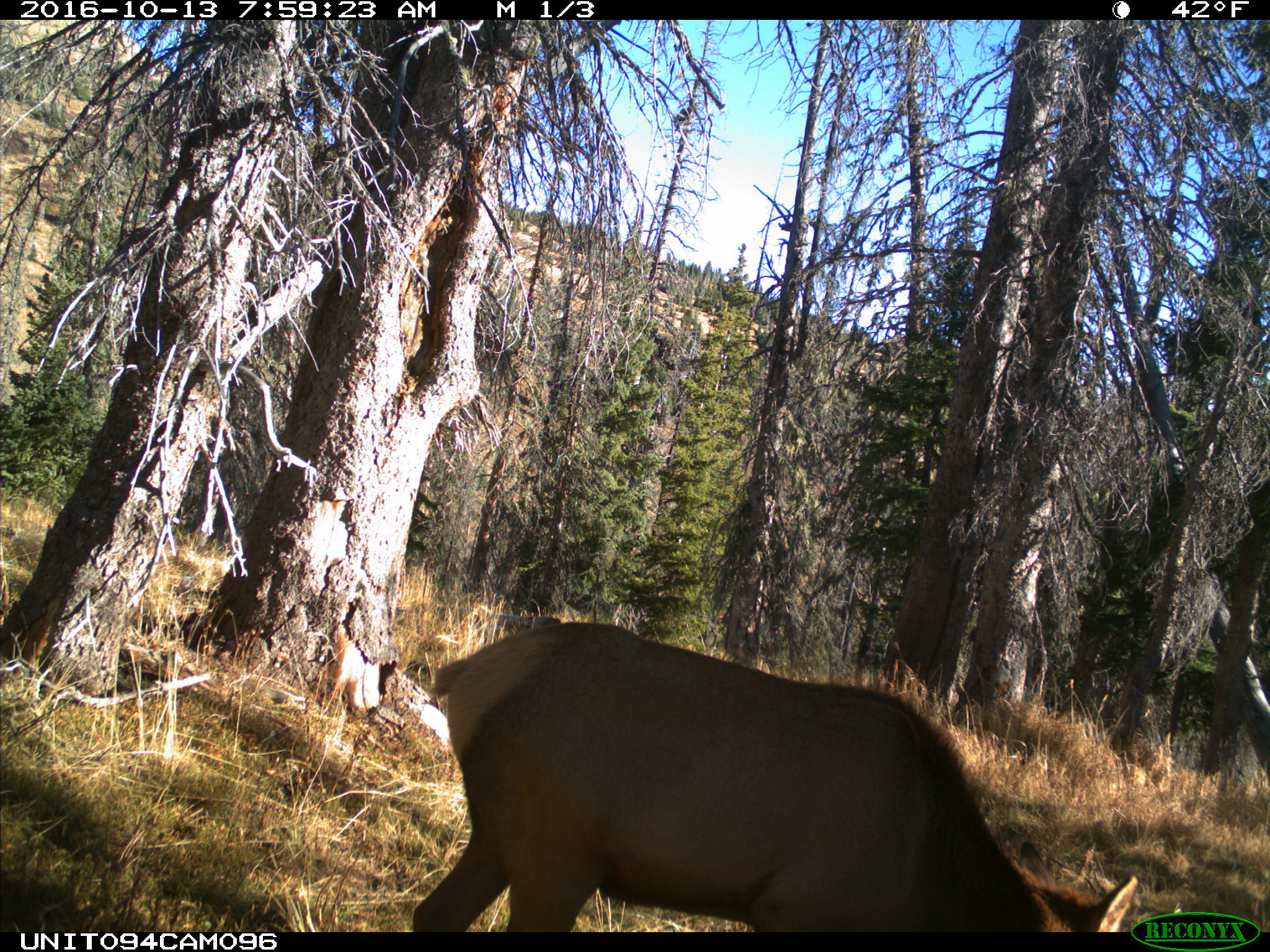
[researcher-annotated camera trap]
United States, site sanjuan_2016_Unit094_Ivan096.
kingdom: Animalia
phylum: Chordata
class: Mammalia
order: Artiodactyla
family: Cervidae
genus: Cervus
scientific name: Cervus elaphus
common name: red deer